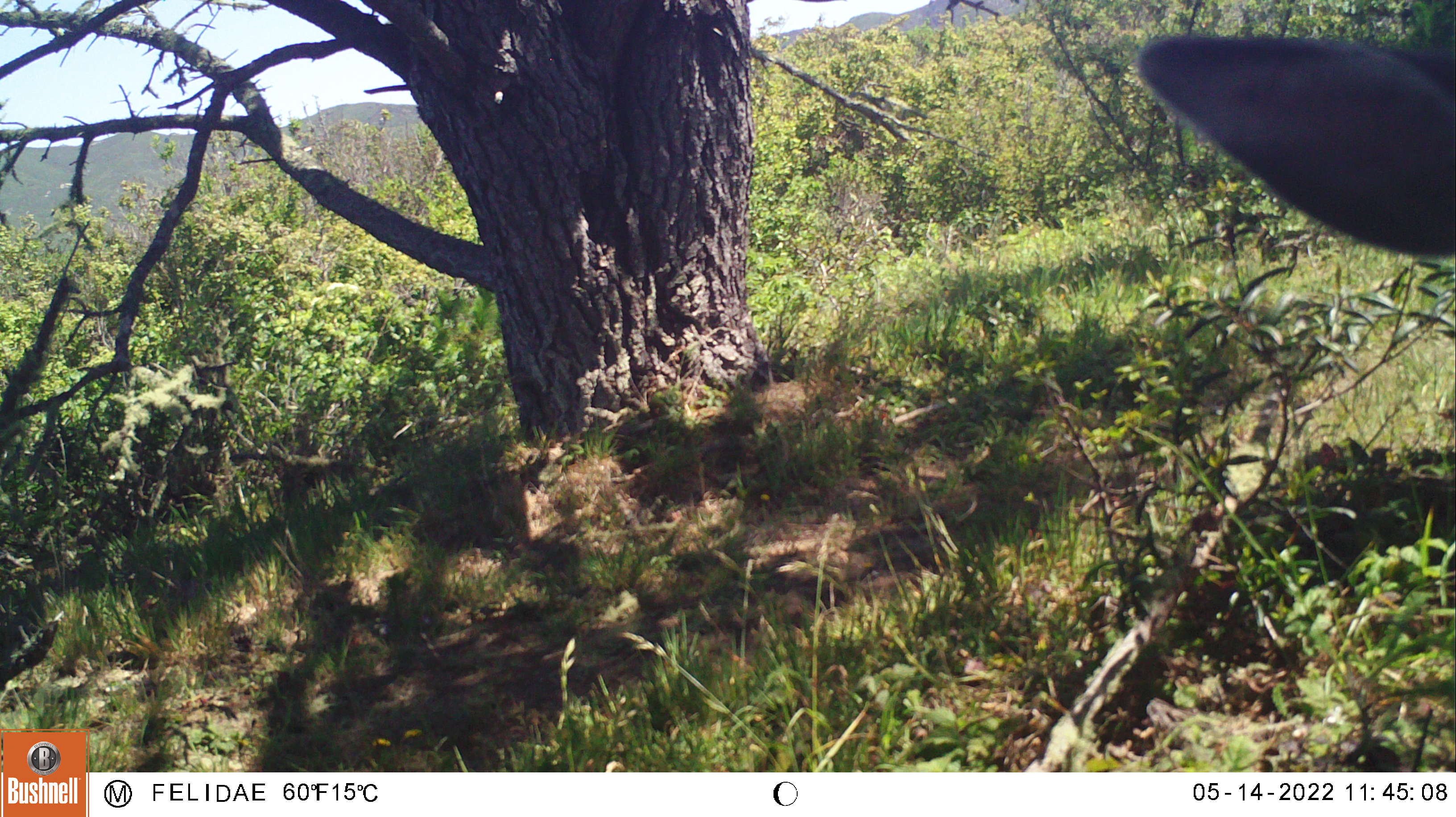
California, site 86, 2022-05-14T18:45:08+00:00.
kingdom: Animalia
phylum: Chordata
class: Mammalia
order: Artiodactyla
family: Cervidae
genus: Odocoileus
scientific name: Odocoileus hemionus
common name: mule deer